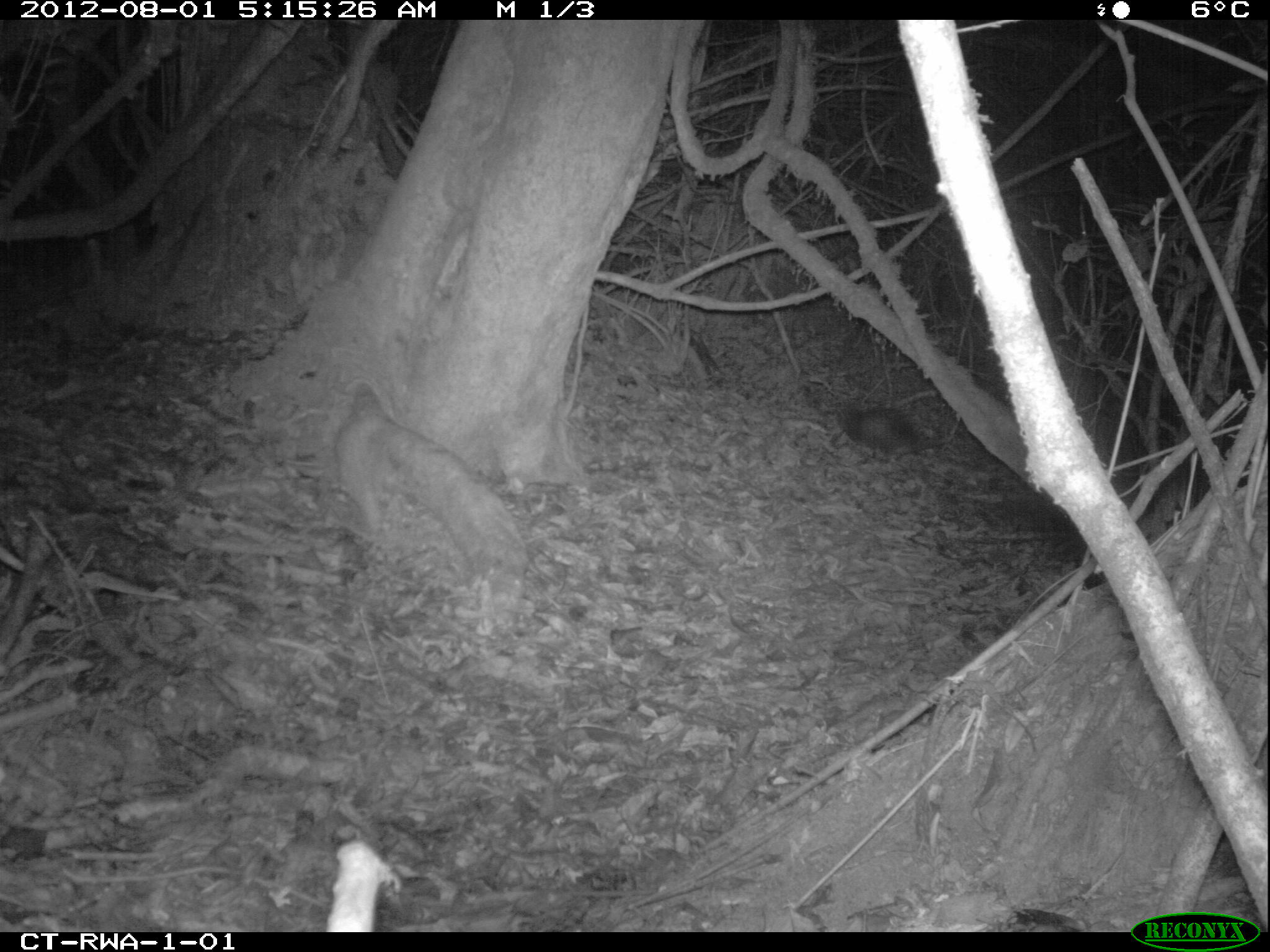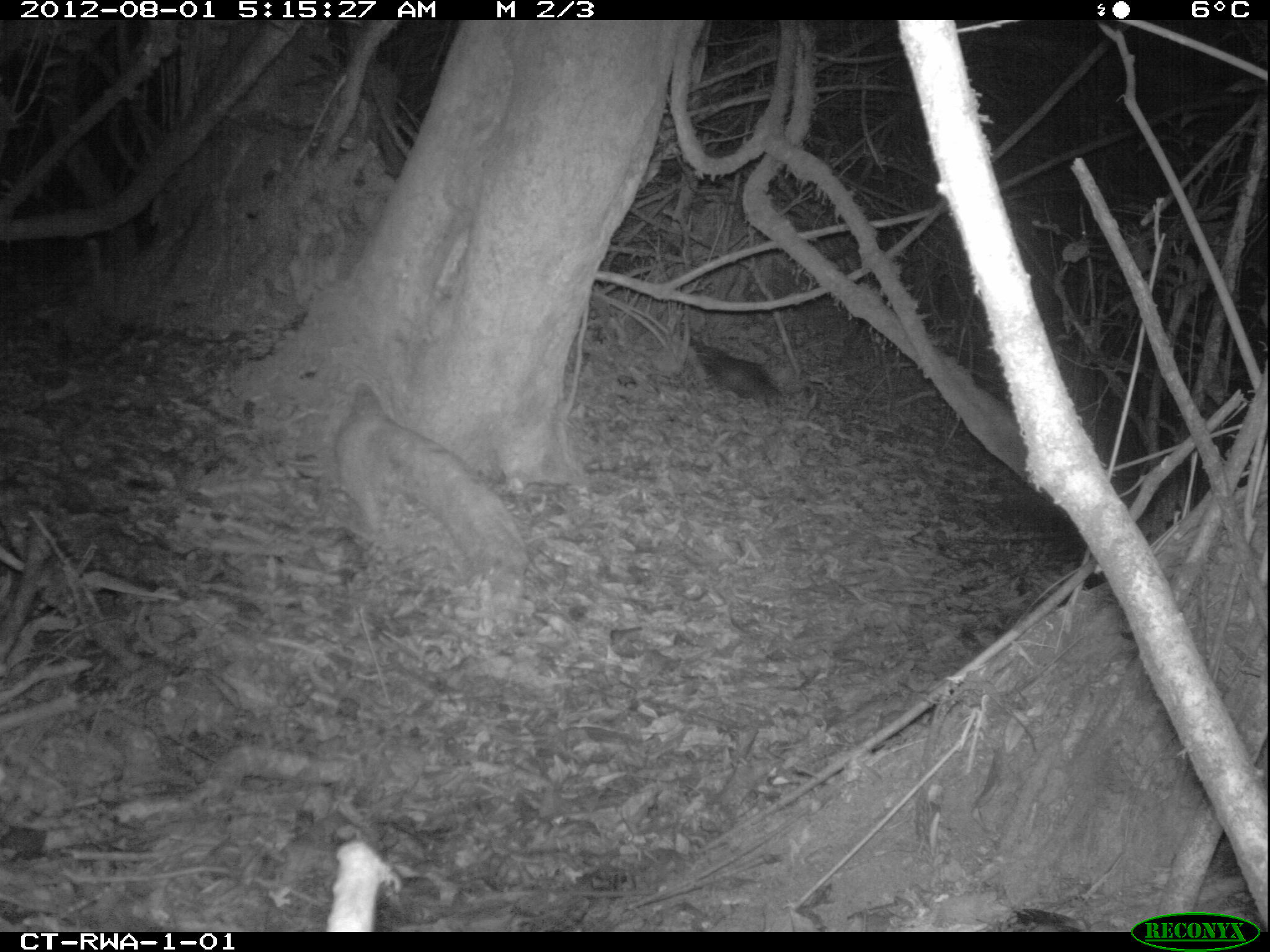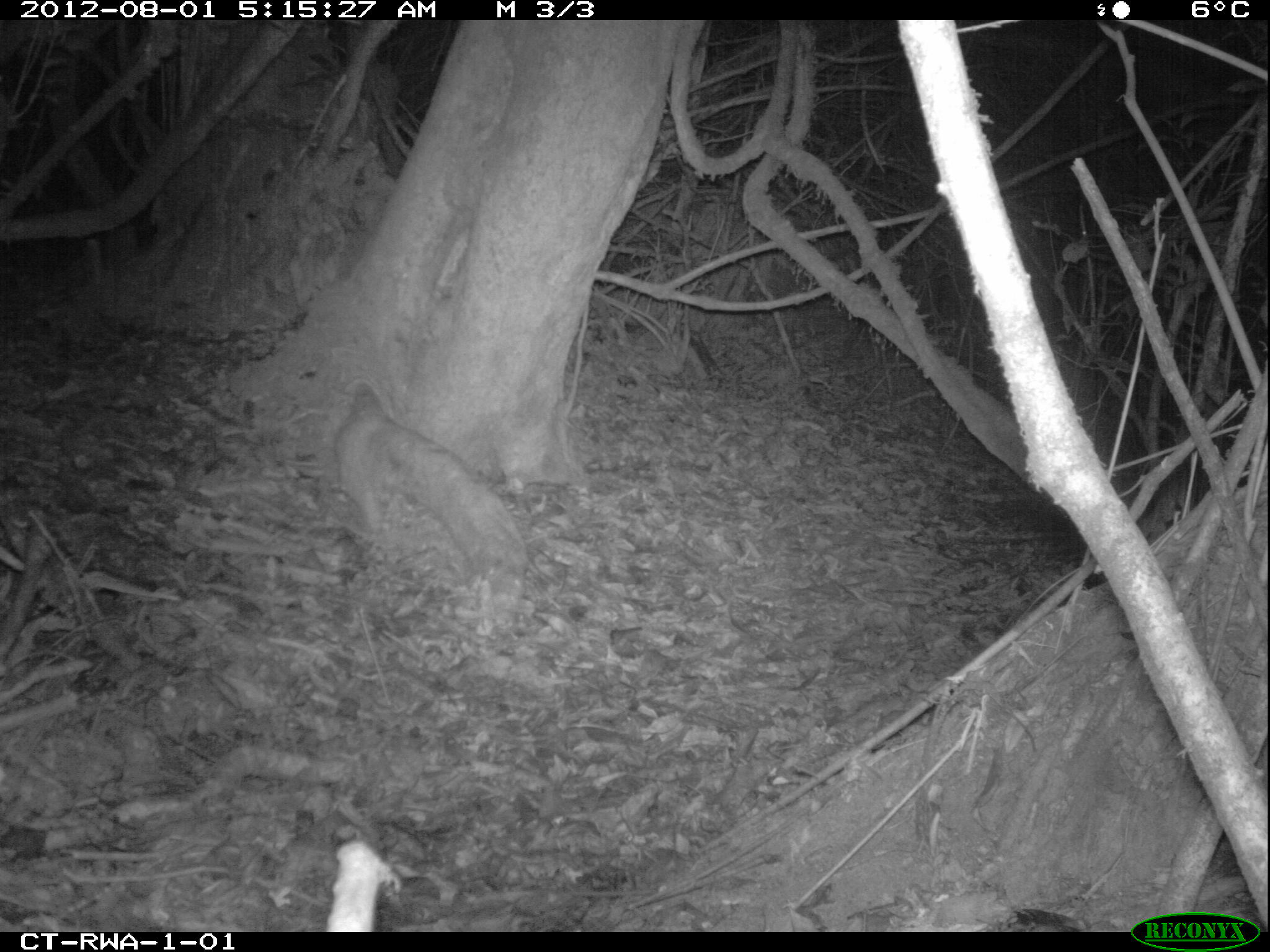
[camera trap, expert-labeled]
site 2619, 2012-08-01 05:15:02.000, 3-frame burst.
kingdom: Animalia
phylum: Chordata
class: Mammalia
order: Rodentia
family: Hystricidae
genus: Atherurus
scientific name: Atherurus africanus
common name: african brush-tailed porcupine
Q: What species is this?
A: Atherurus africanus (african brush-tailed porcupine).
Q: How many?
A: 1.